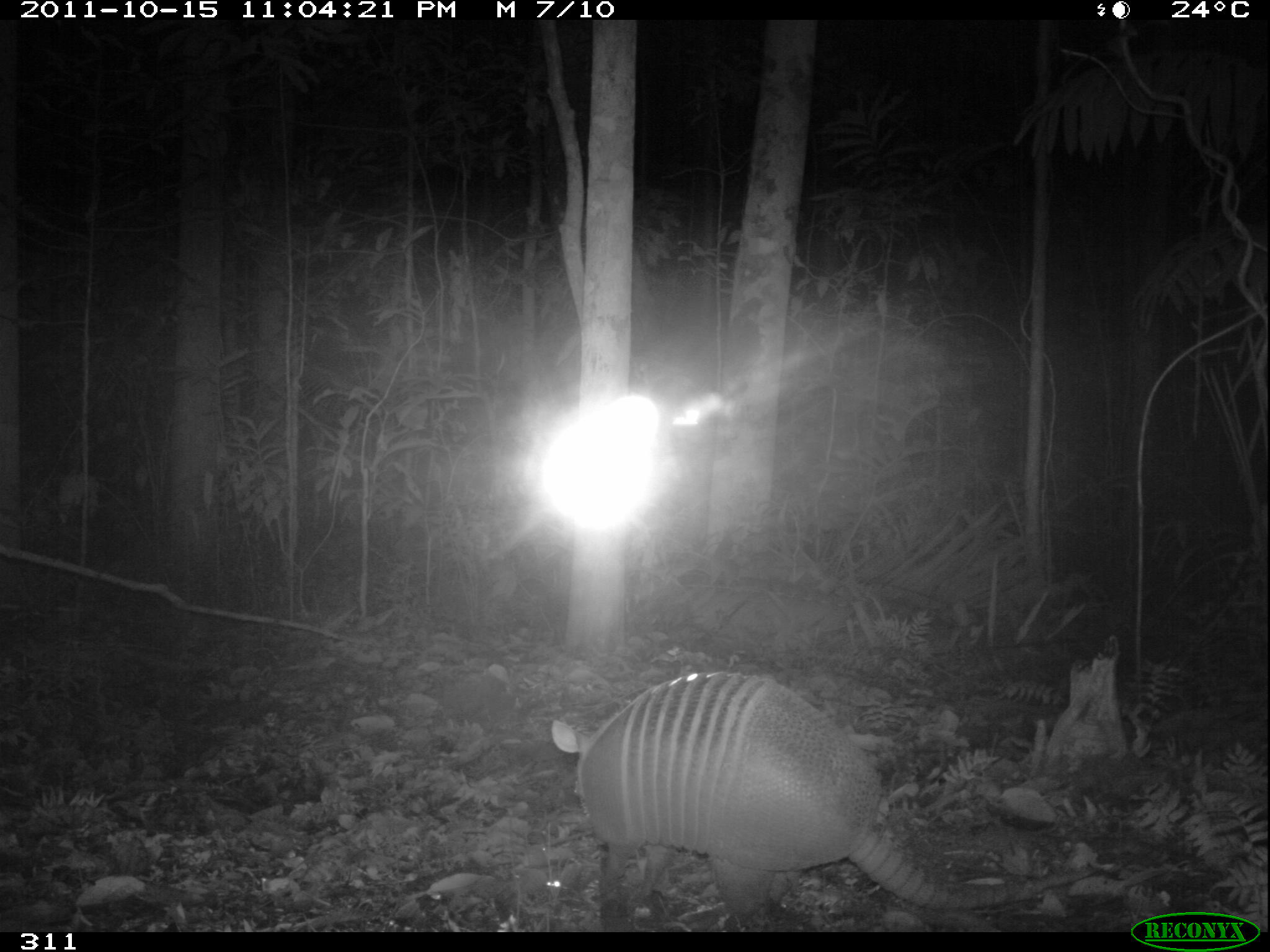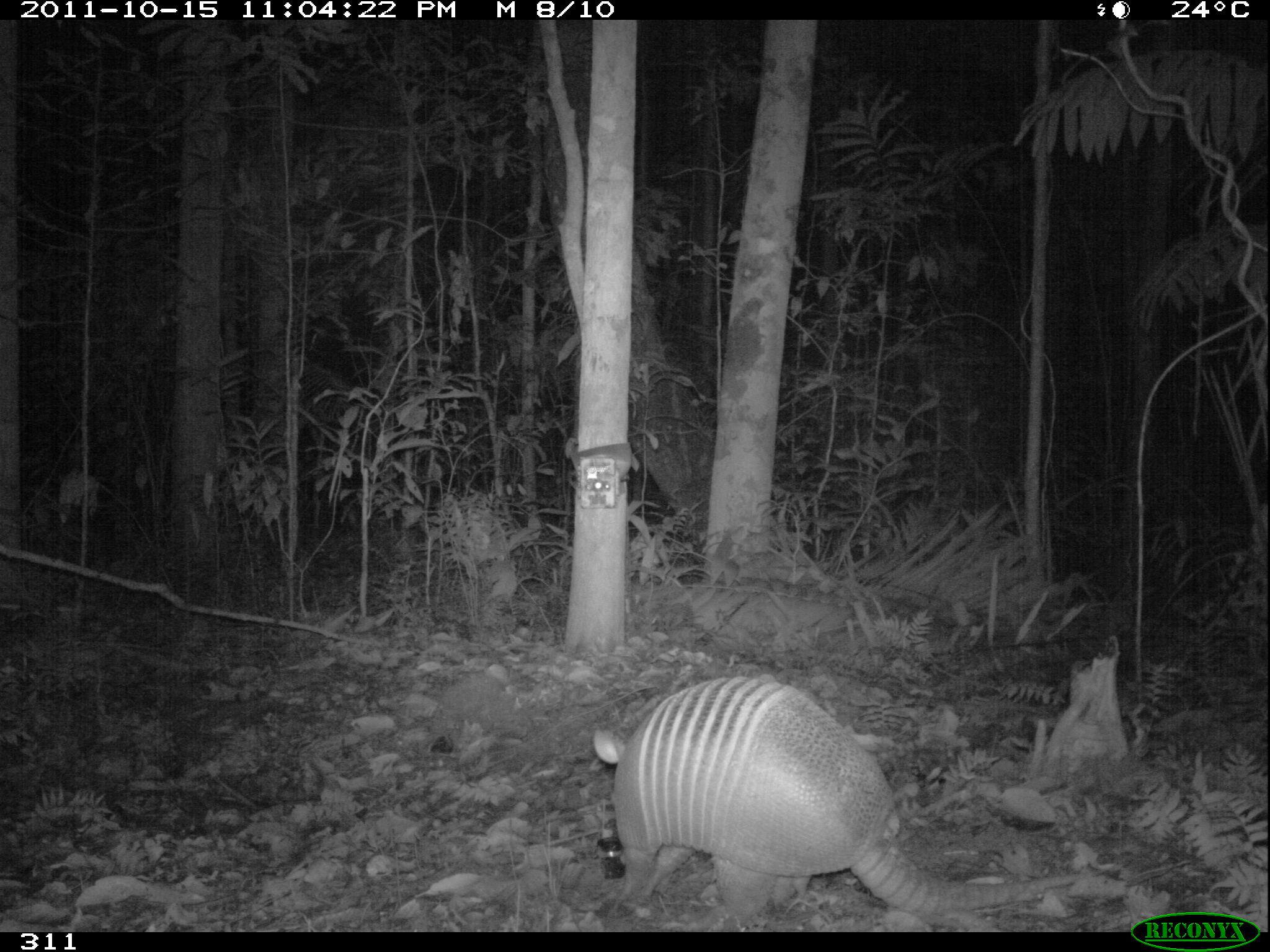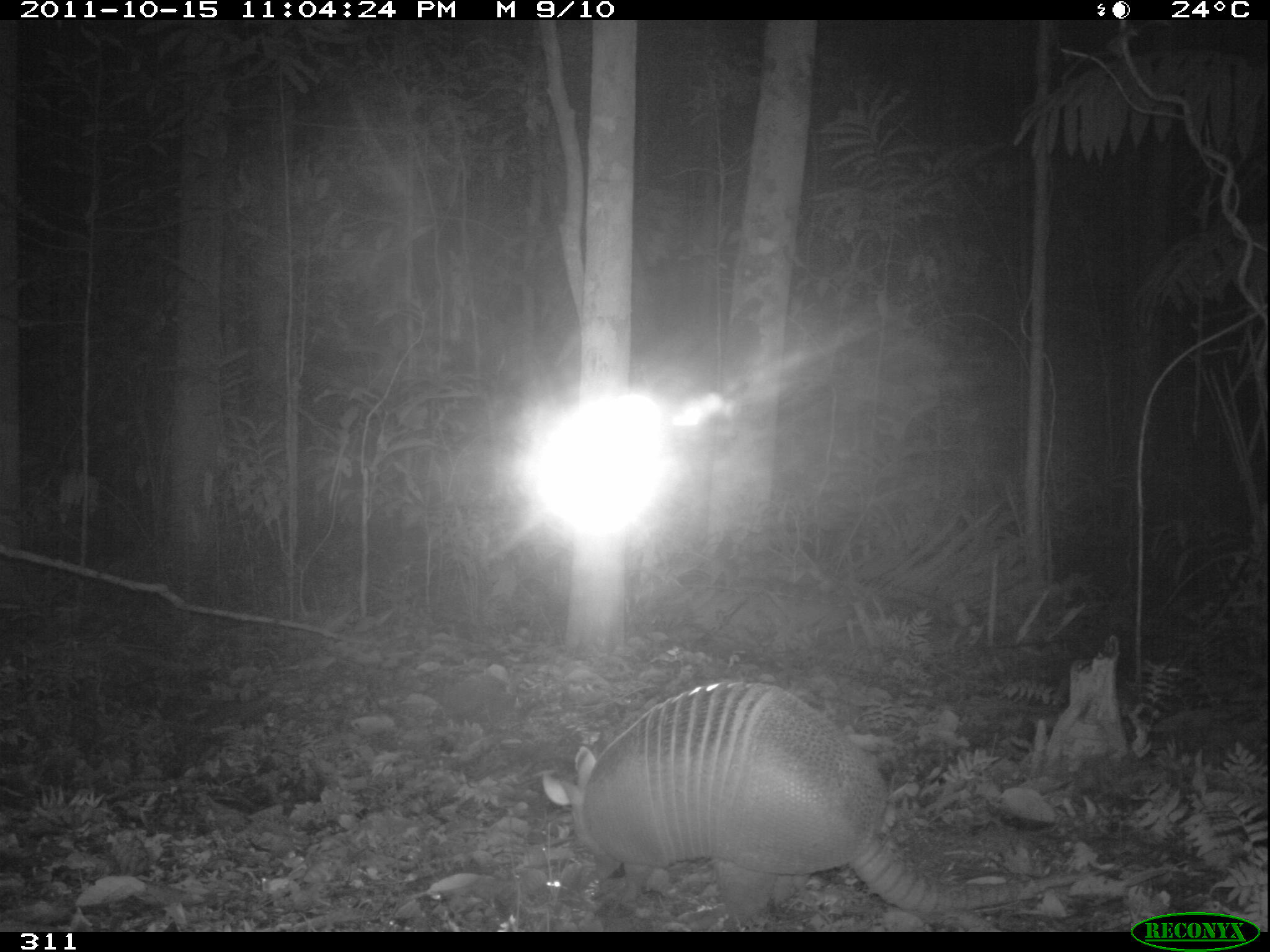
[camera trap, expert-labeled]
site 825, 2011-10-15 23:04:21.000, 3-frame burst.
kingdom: Animalia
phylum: Chordata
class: Mammalia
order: Cingulata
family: Dasypodidae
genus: Dasypus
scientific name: Dasypus kappleri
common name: greater long-nosed armadillo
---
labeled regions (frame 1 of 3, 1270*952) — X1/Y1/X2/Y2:
dasypus kappleri: 551/670/1098/915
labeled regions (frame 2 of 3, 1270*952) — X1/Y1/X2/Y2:
dasypus kappleri: 591/673/1101/919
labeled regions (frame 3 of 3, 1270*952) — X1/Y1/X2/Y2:
dasypus kappleri: 541/678/1099/921